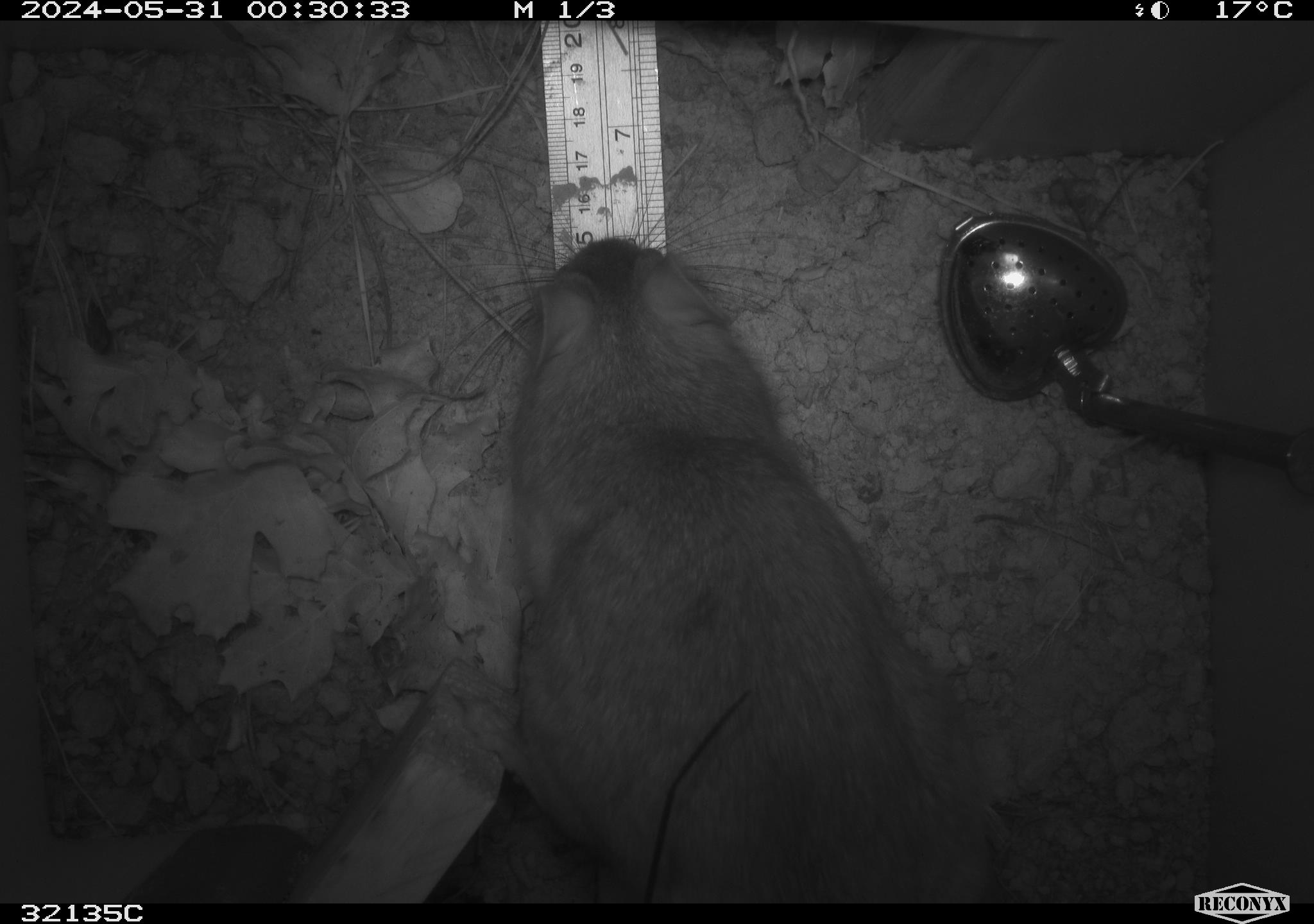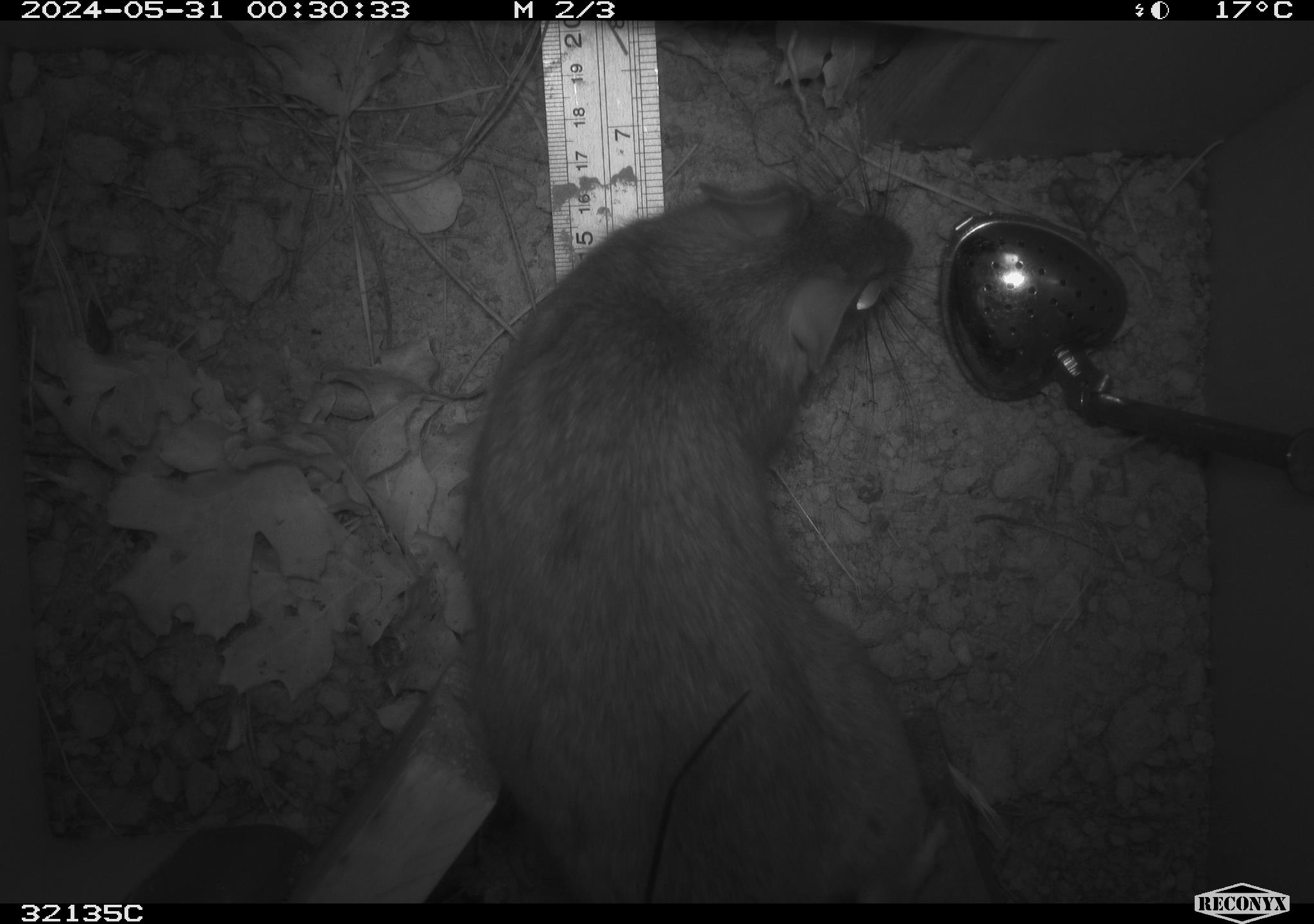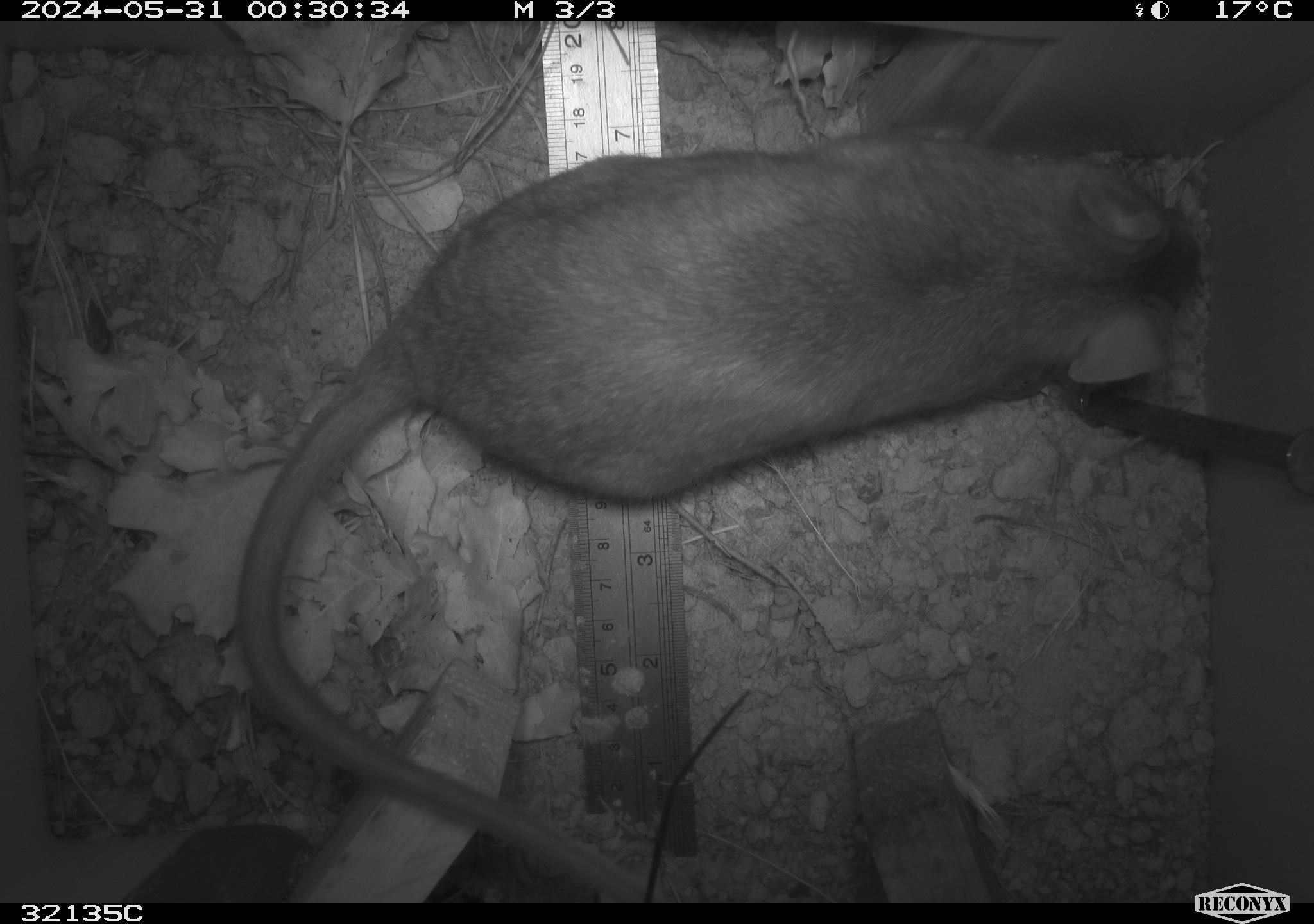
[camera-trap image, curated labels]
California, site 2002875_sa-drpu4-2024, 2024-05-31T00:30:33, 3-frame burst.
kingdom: Animalia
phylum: Chordata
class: Mammalia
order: Rodentia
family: Cricetidae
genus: Neotoma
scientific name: Neotoma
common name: pack rat or woodrat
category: neotoma species